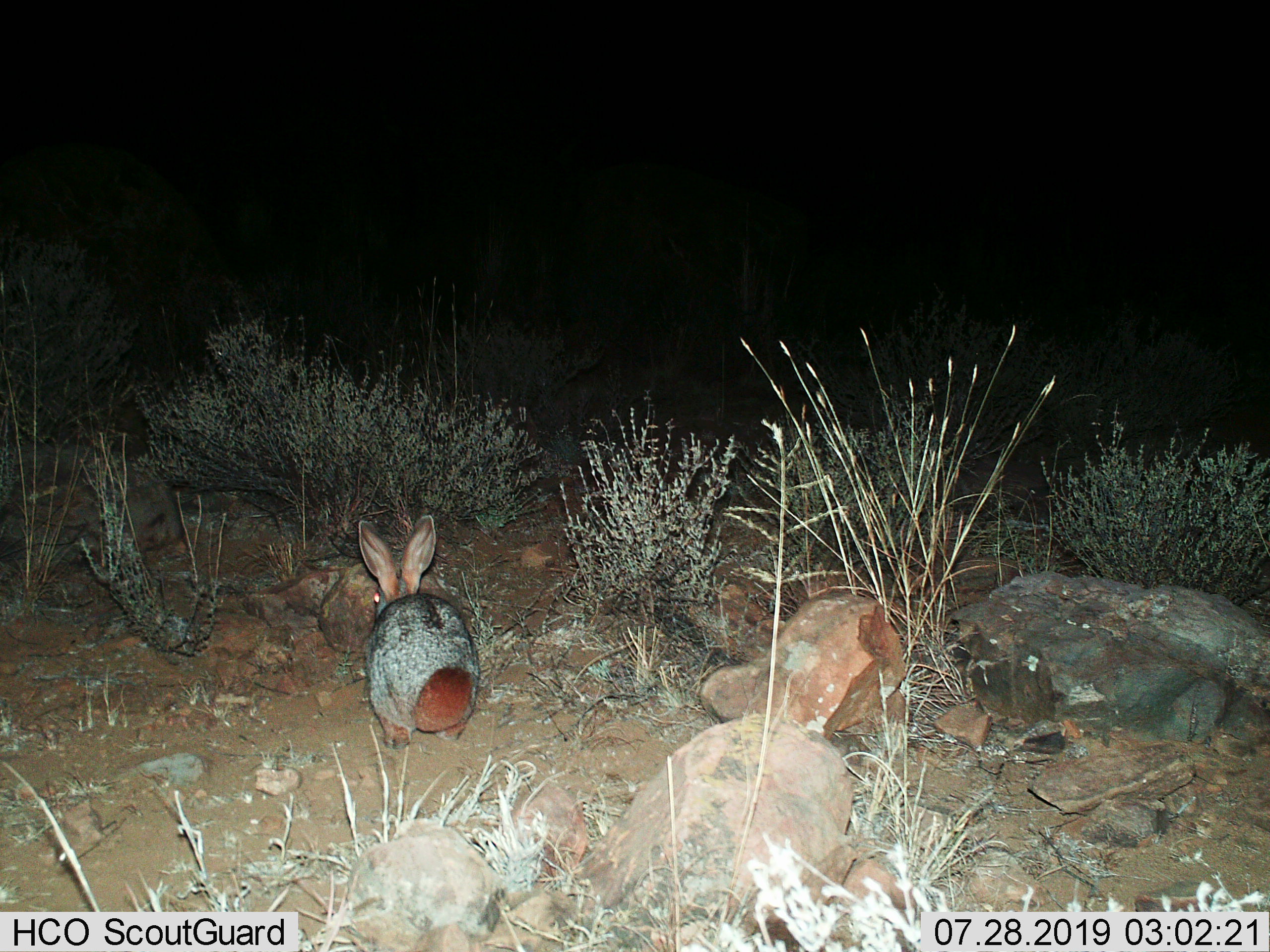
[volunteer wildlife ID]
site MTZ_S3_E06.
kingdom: Animalia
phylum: Chordata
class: Mammalia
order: Lagomorpha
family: Leporidae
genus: Lepus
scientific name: Lepus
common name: hare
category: hareunknown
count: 1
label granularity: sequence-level